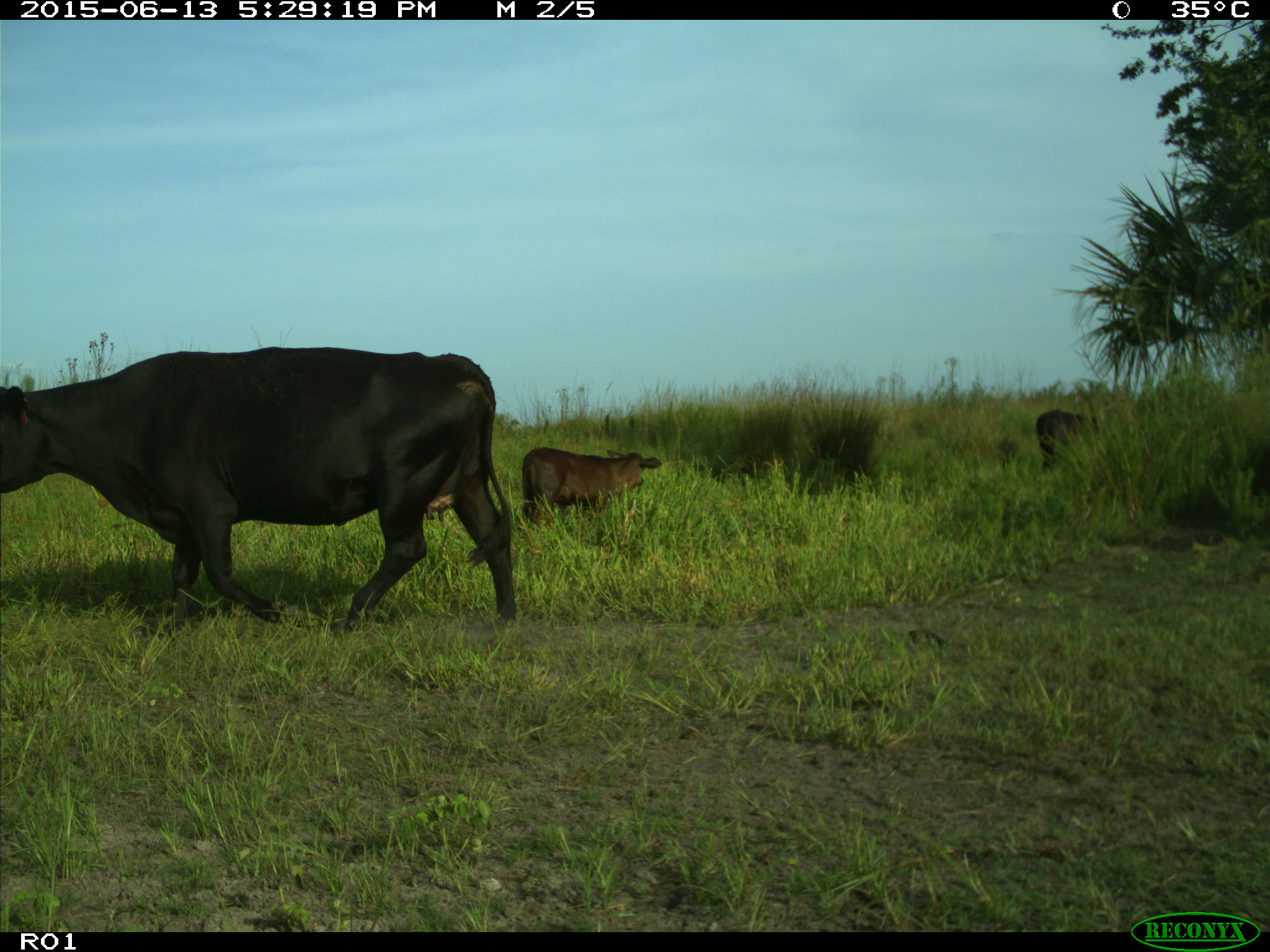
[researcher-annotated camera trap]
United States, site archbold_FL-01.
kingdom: Animalia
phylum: Chordata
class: Mammalia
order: Artiodactyla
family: Bovidae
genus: Bos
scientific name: Bos taurus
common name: domestic cow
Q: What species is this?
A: Bos taurus (domestic cow).